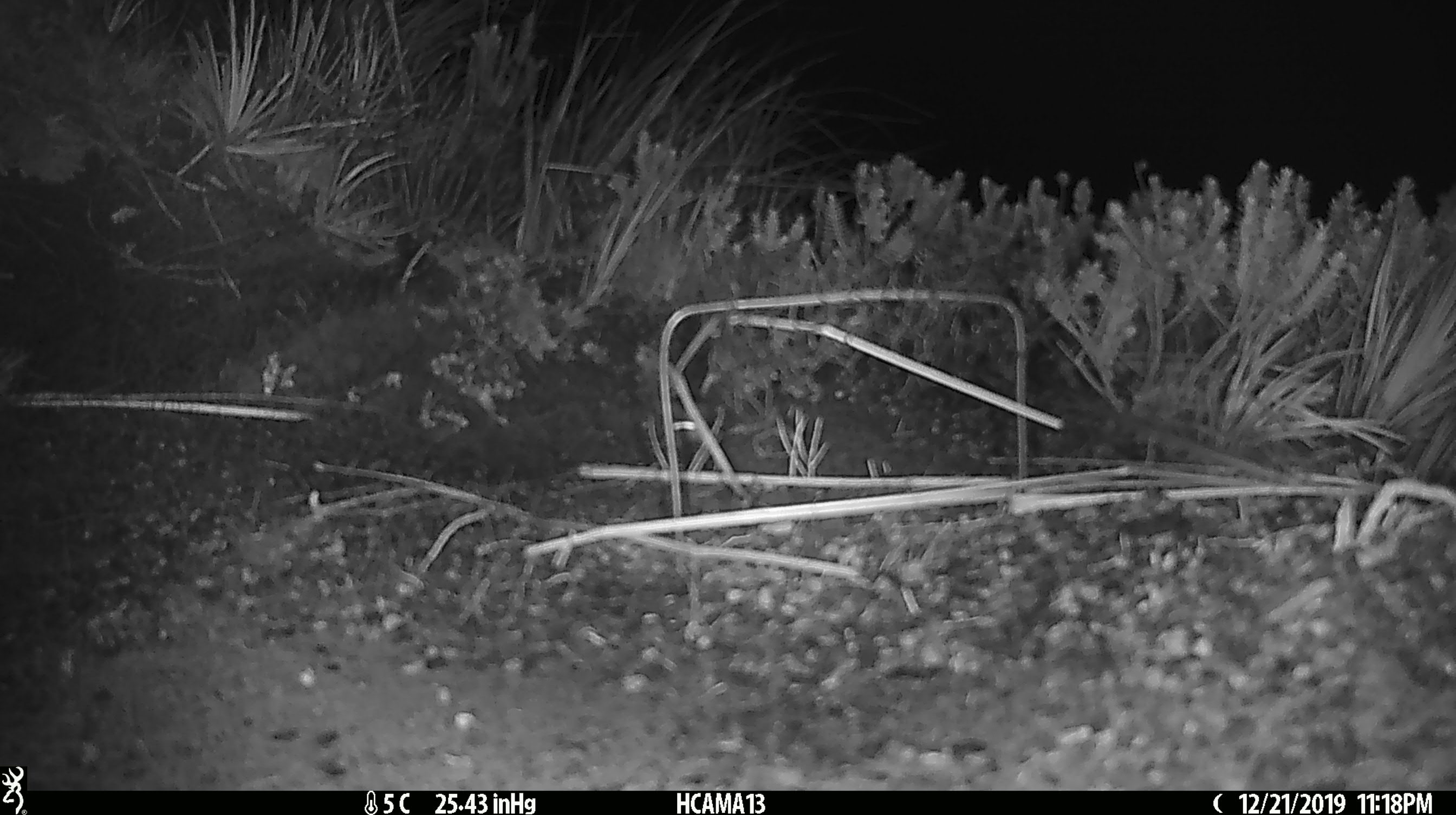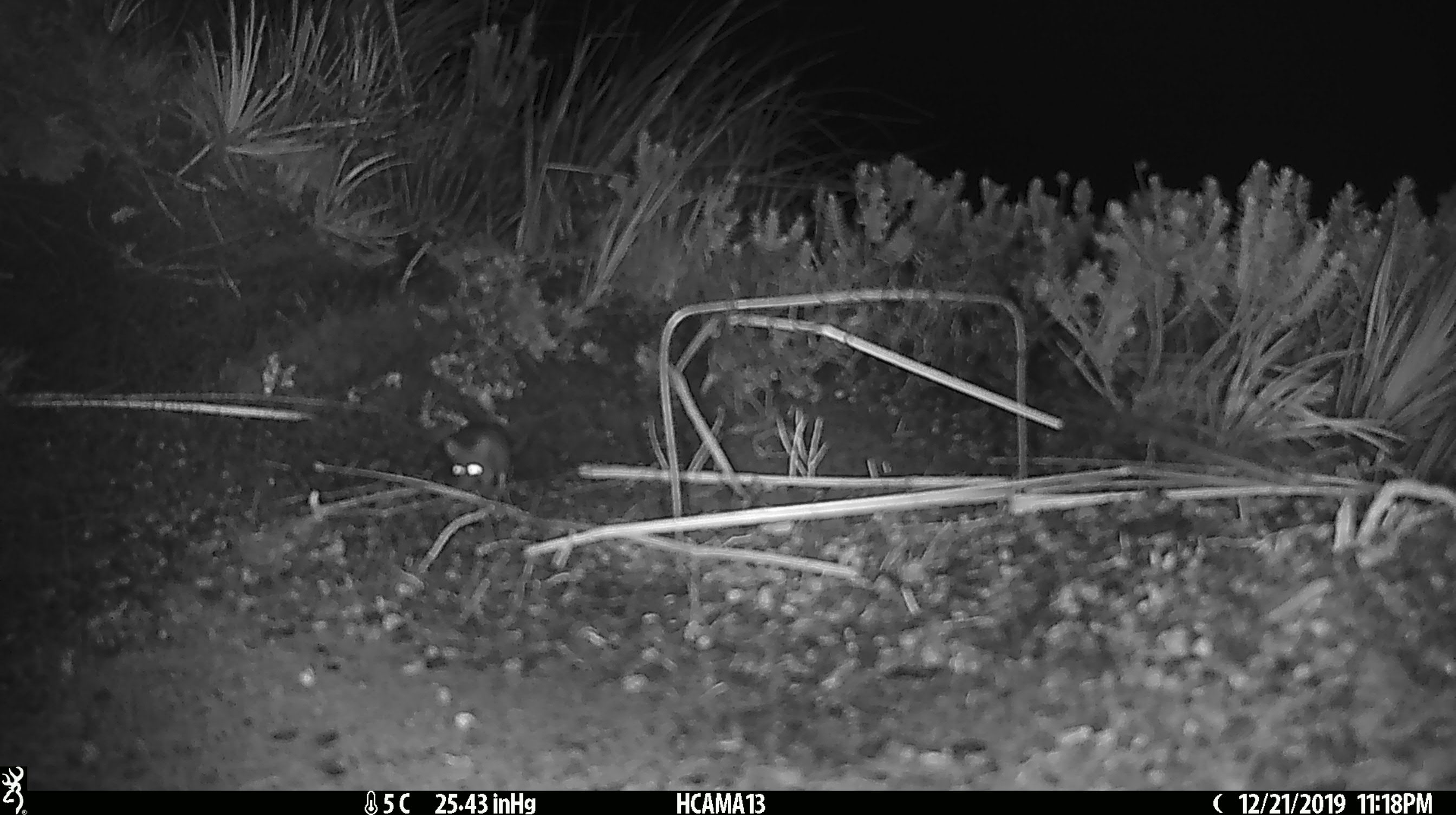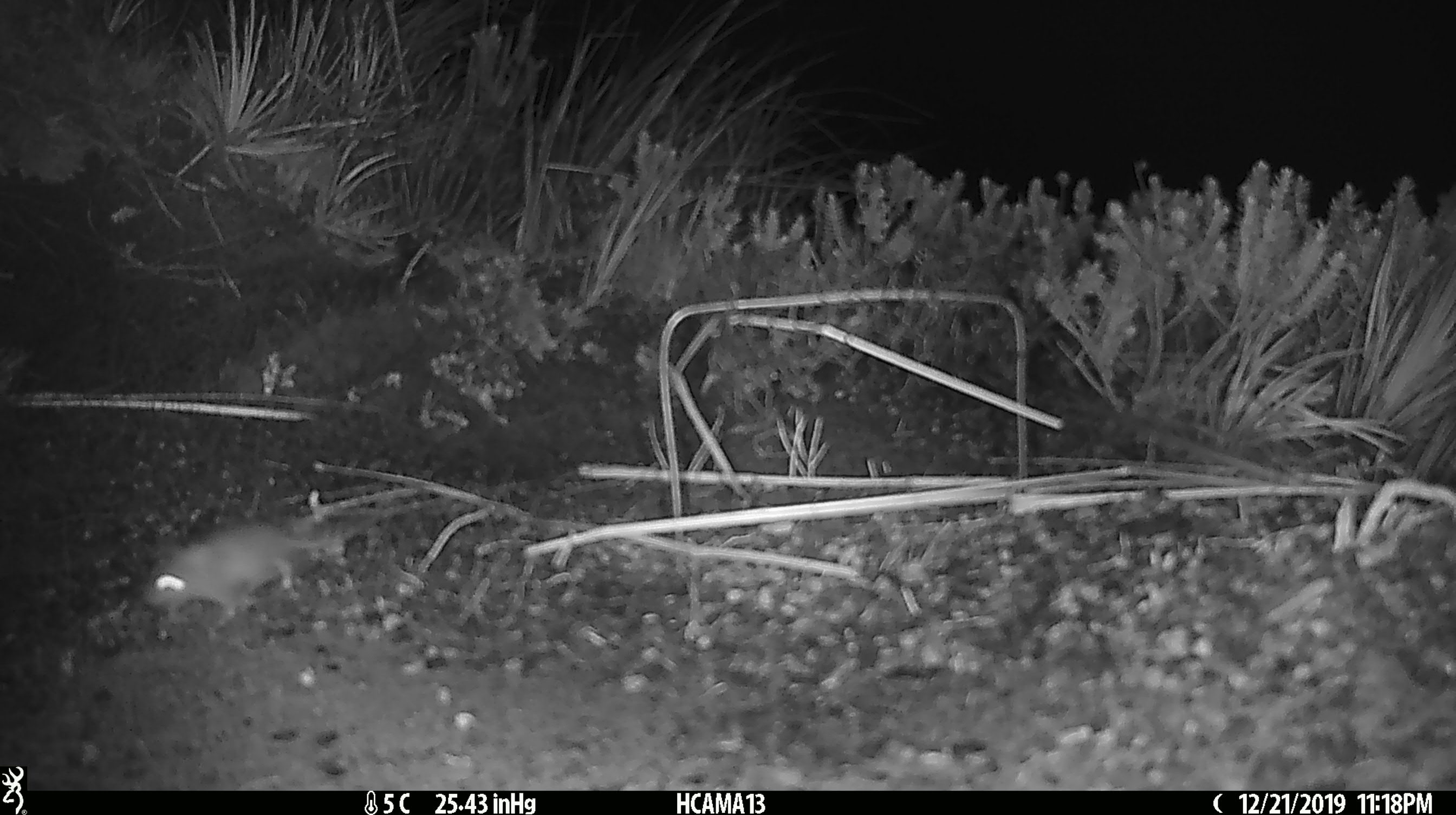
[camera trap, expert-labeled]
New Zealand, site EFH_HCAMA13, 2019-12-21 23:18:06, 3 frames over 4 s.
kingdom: Animalia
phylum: Chordata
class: Mammalia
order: Rodentia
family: Muridae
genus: Mus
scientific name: Mus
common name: mouse